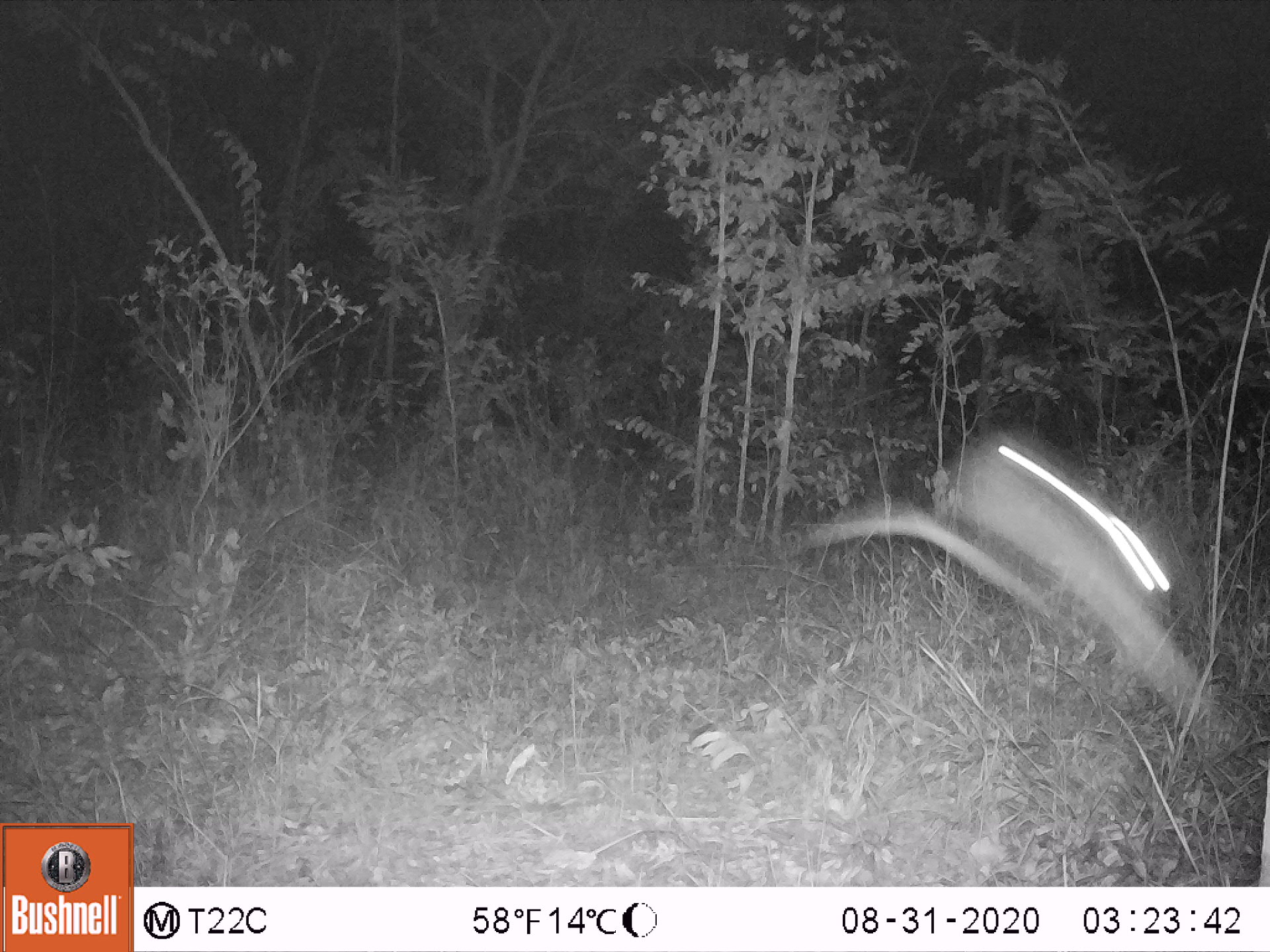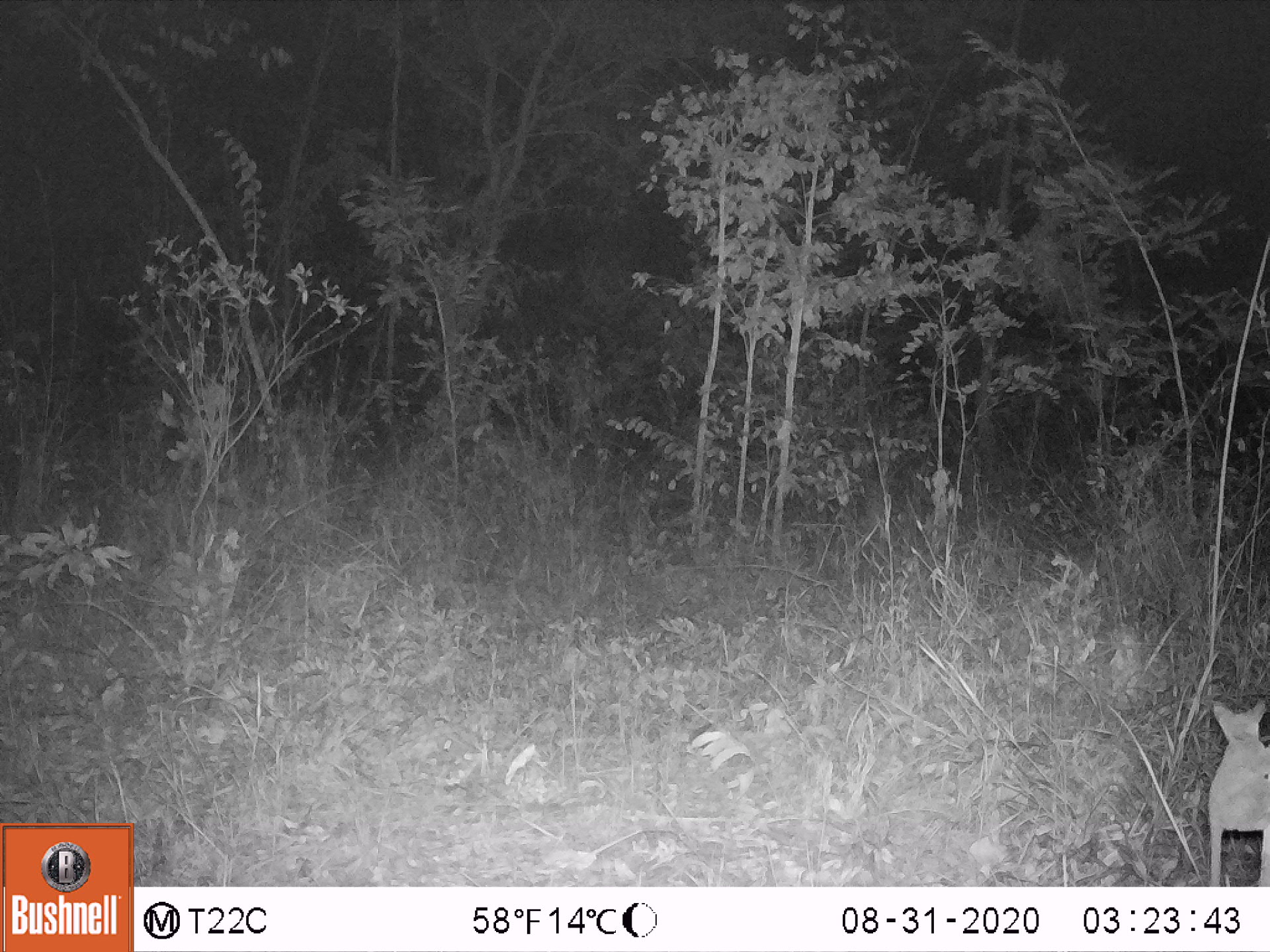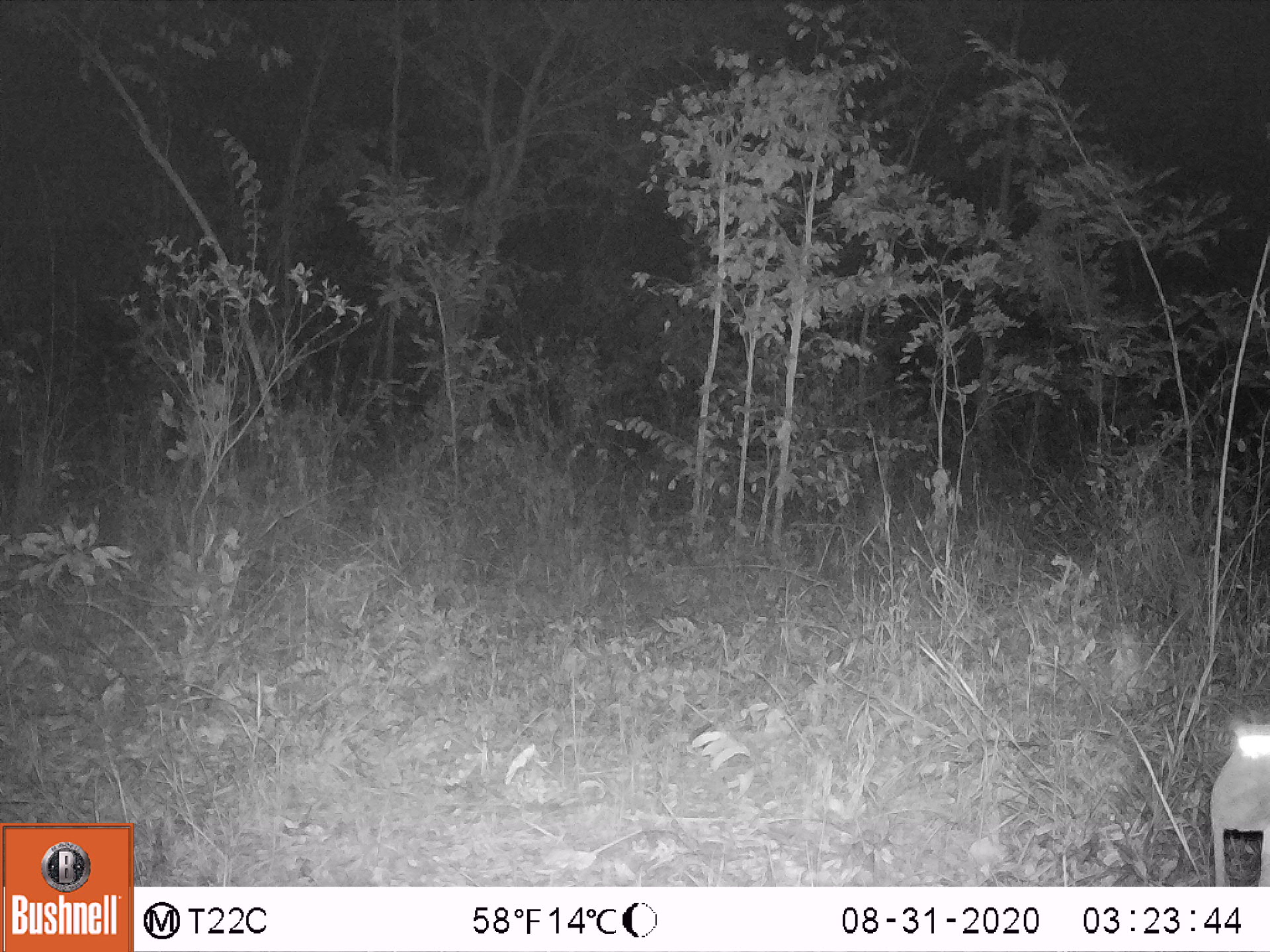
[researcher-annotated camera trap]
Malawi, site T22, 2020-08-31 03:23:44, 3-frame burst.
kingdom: Animalia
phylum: Chordata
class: Mammalia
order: Primates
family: Galagidae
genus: Galago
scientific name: Galago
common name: lesser bushbabies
Galago (lesser bushbabies), count 1.